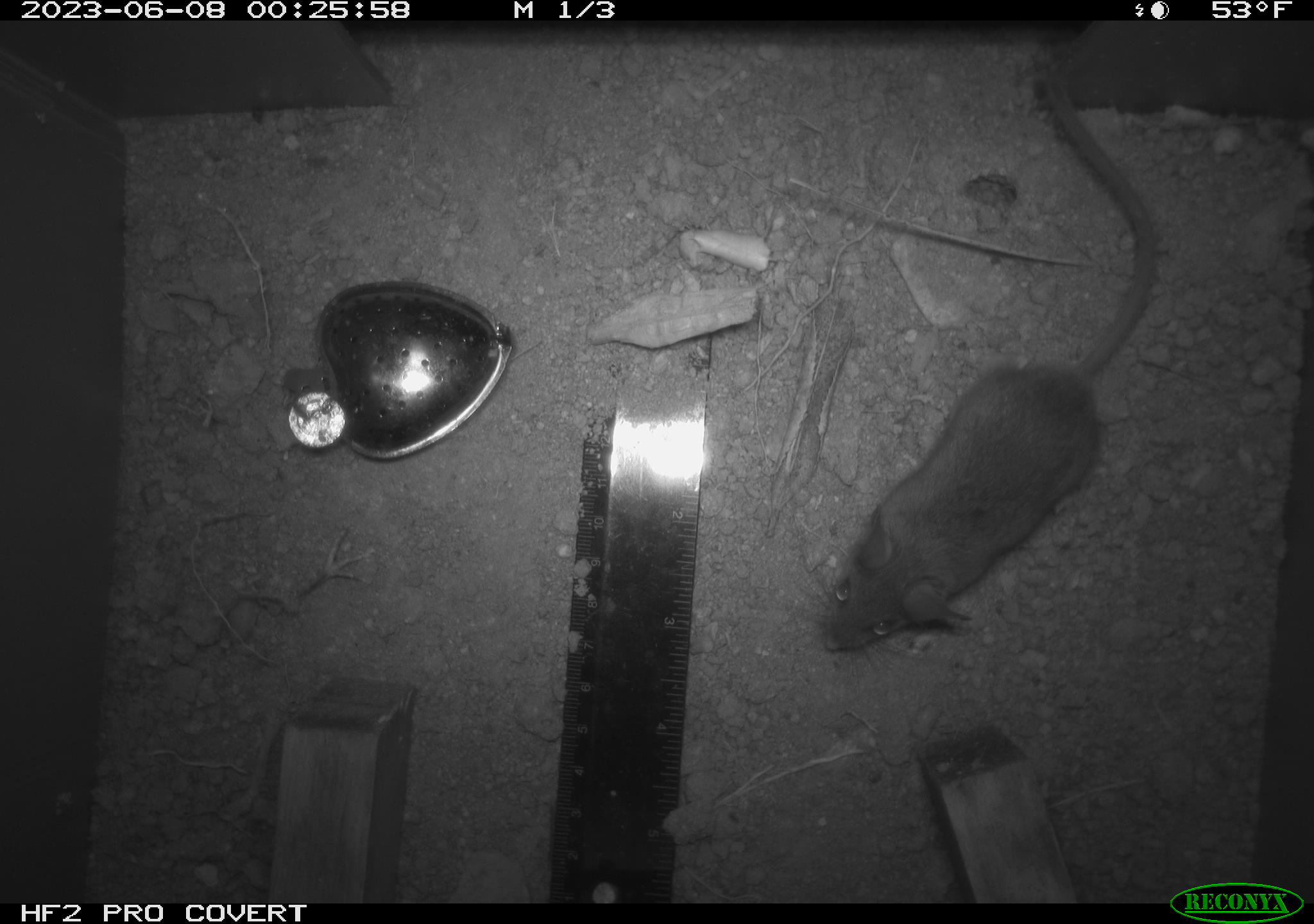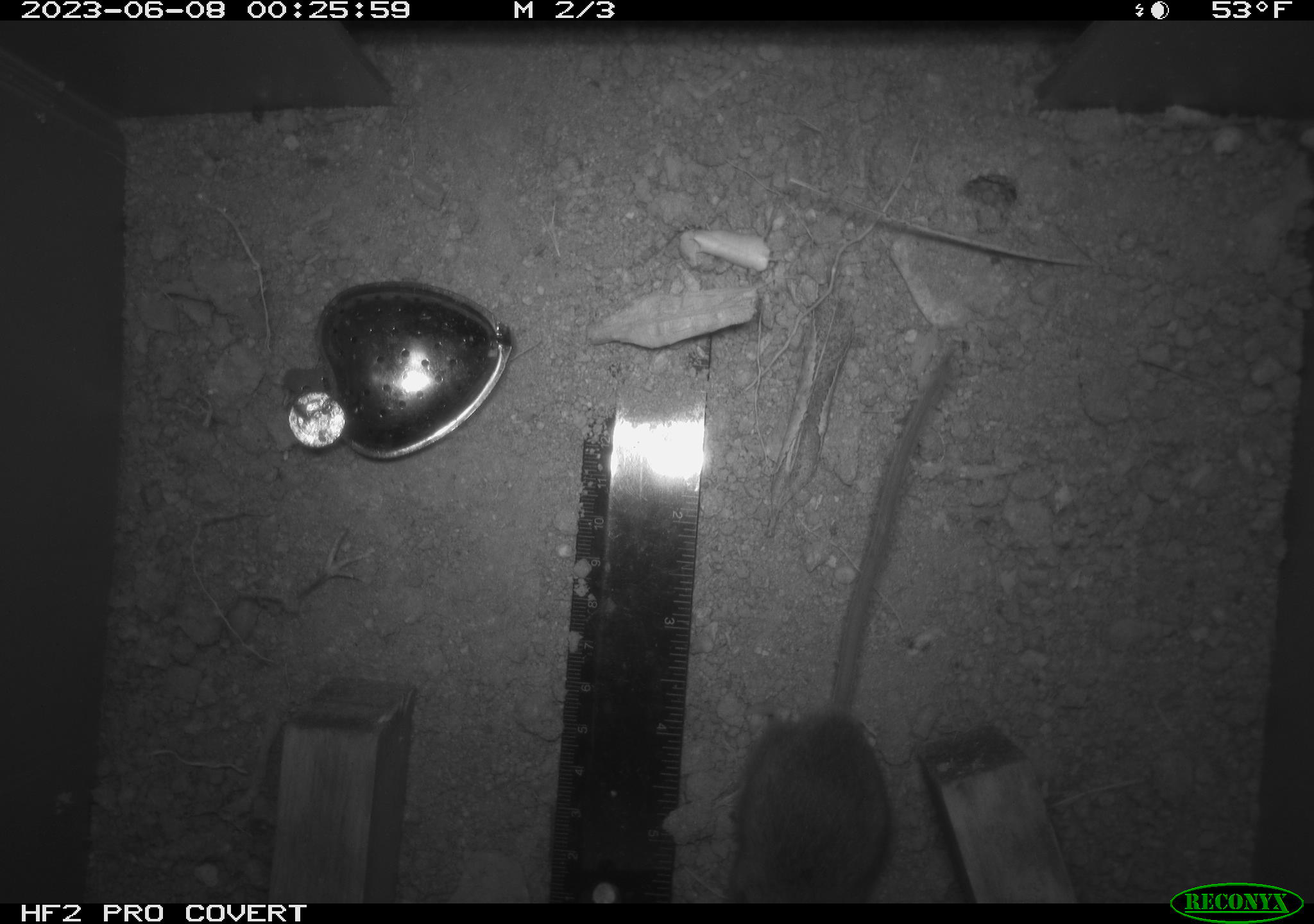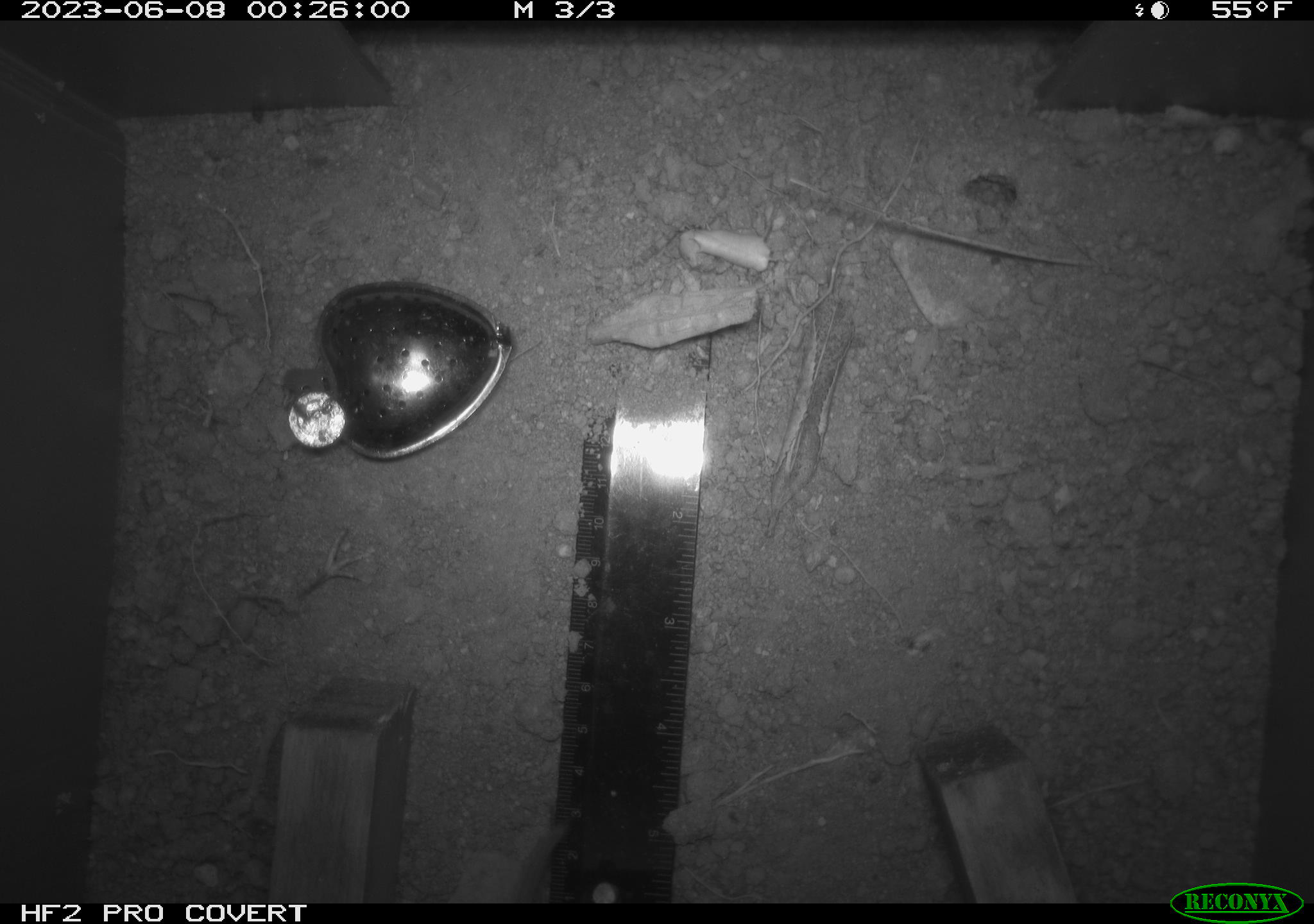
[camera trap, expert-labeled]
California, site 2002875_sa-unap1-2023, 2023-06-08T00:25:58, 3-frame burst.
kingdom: Animalia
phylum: Chordata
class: Mammalia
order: Rodentia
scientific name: Rodentia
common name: mouse species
Mouse species (Rodentia).